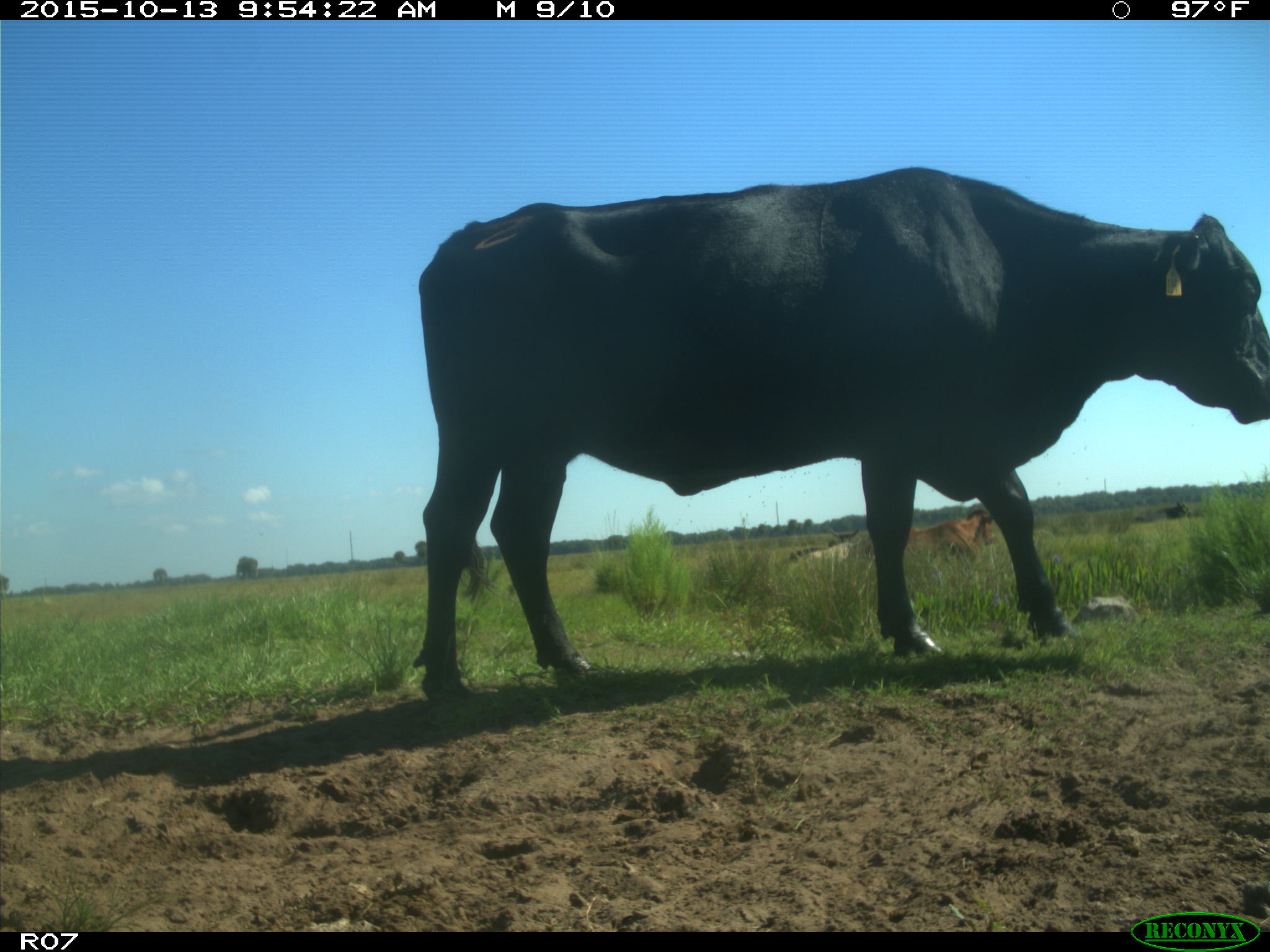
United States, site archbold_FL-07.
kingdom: Animalia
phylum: Chordata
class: Mammalia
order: Artiodactyla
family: Bovidae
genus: Bos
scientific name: Bos taurus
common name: domestic cow